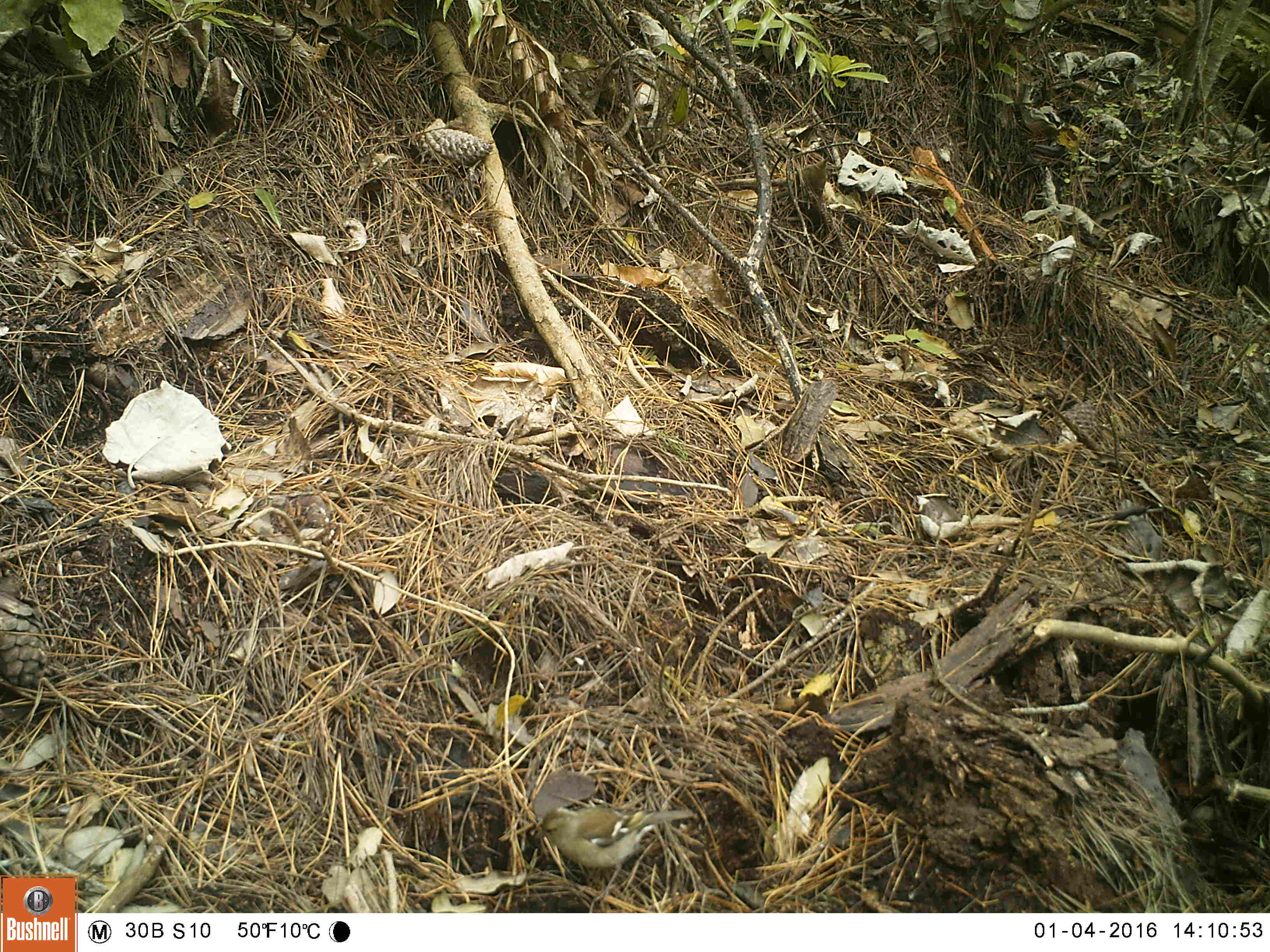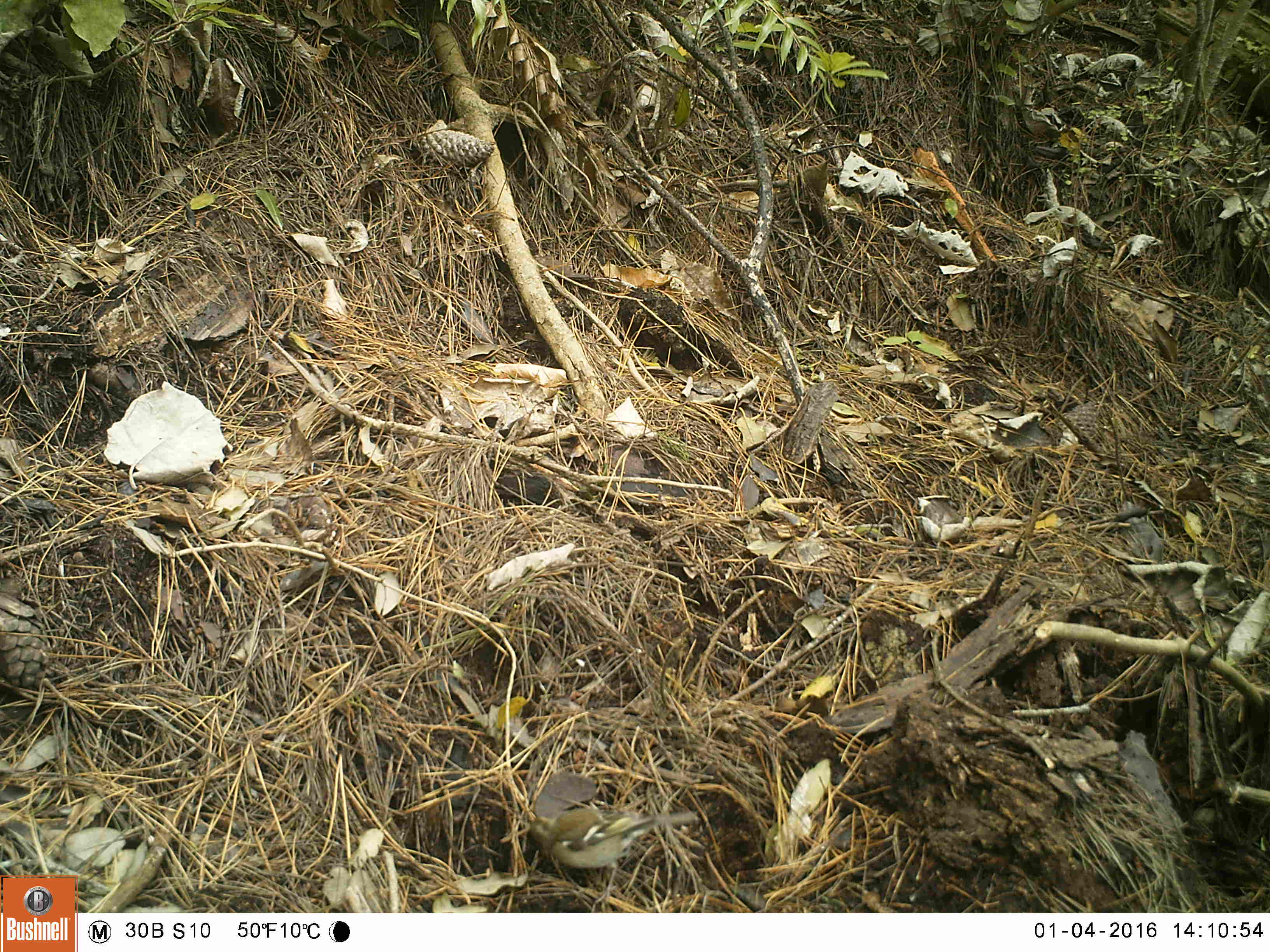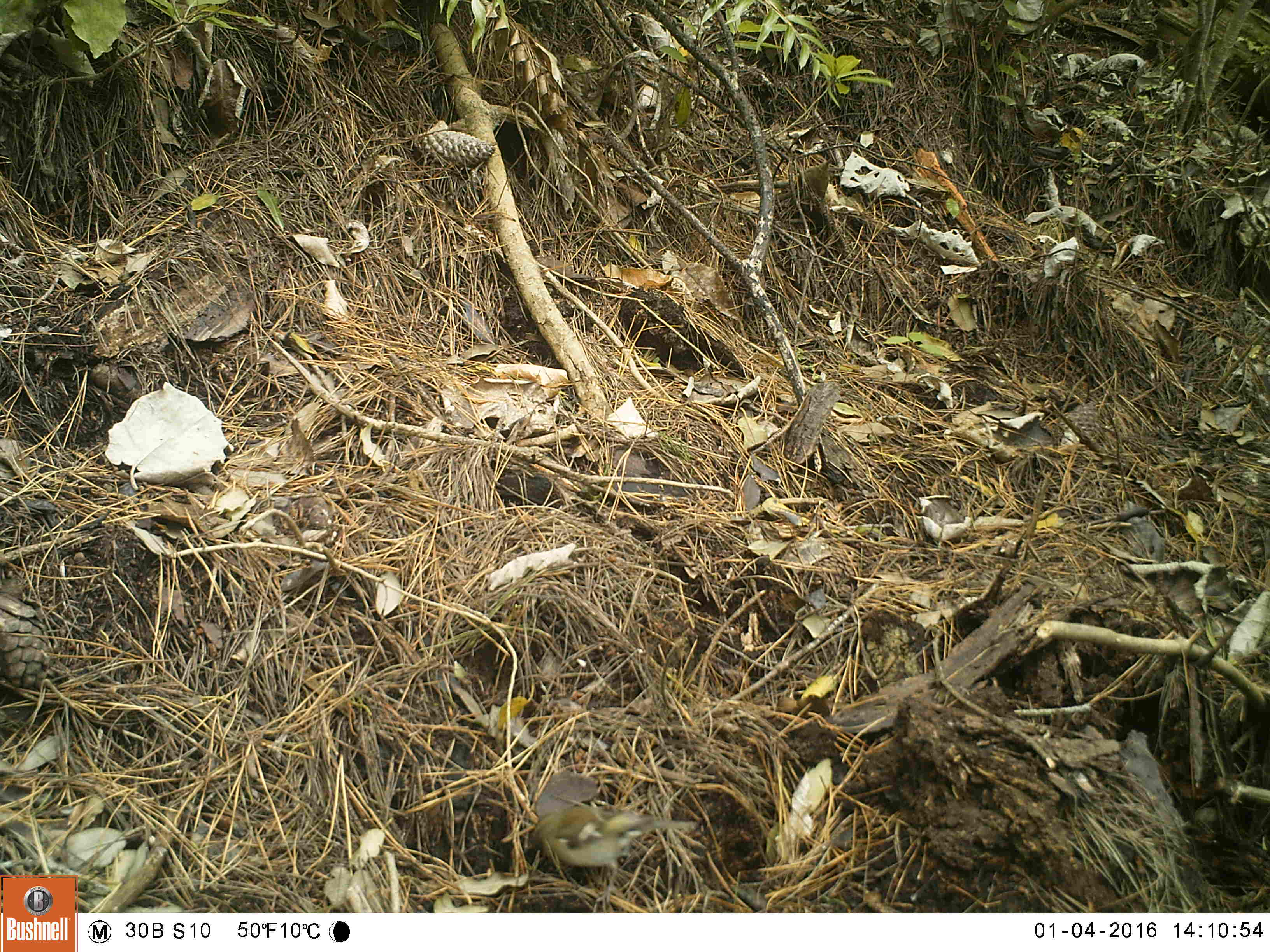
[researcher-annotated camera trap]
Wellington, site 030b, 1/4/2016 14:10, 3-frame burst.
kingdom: Animalia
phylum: Chordata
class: Aves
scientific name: Aves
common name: bird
Bird (Aves).